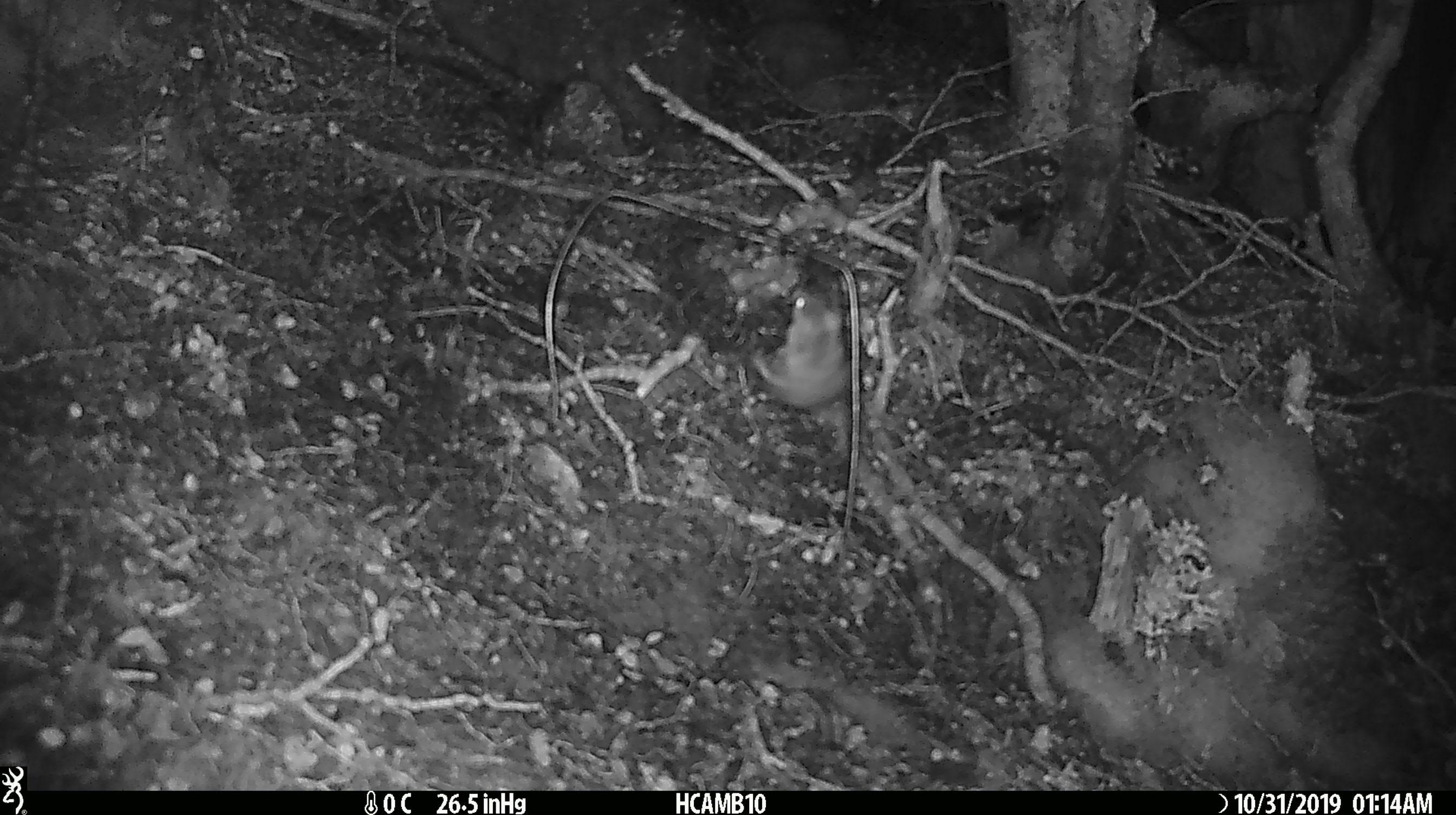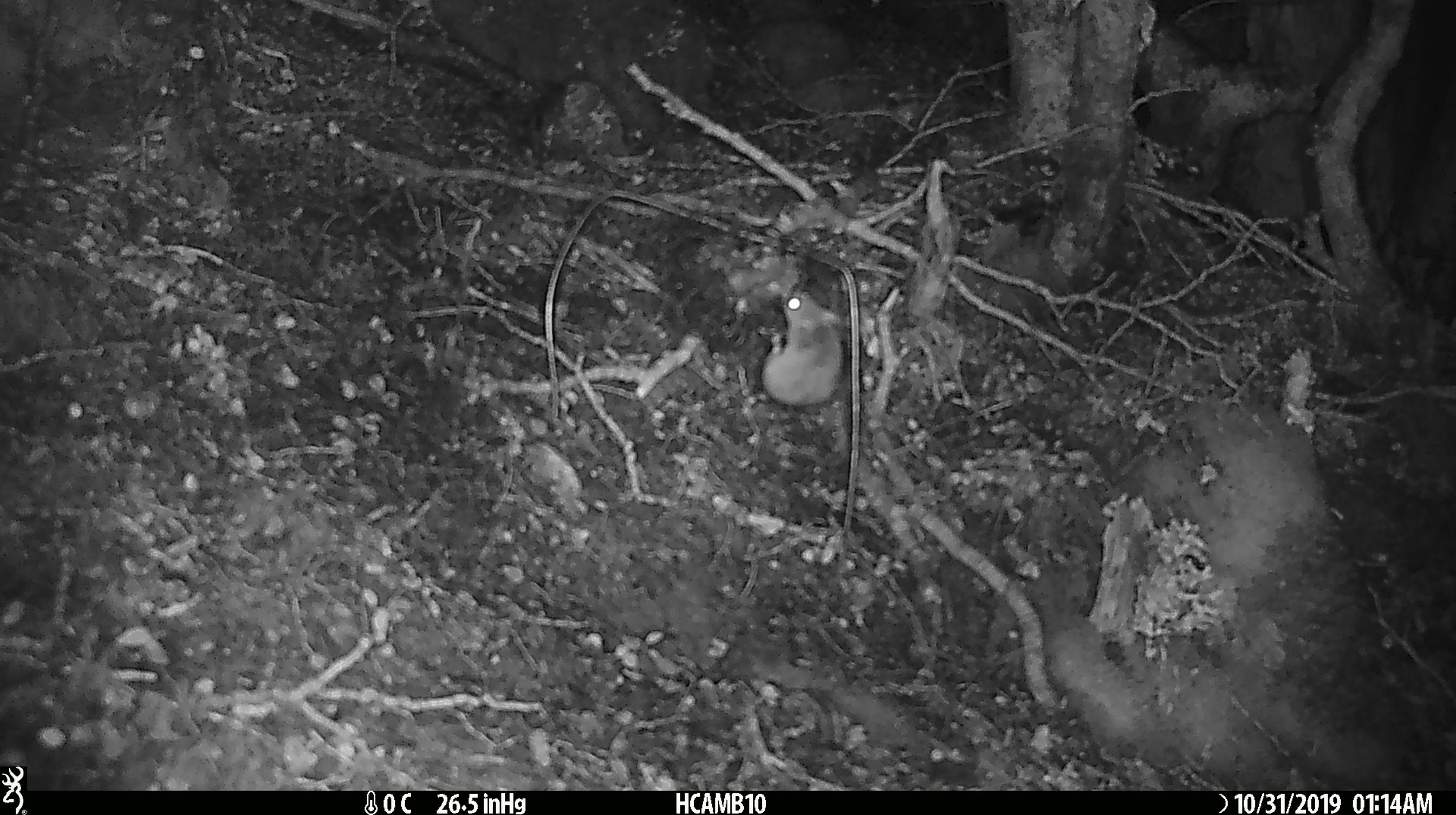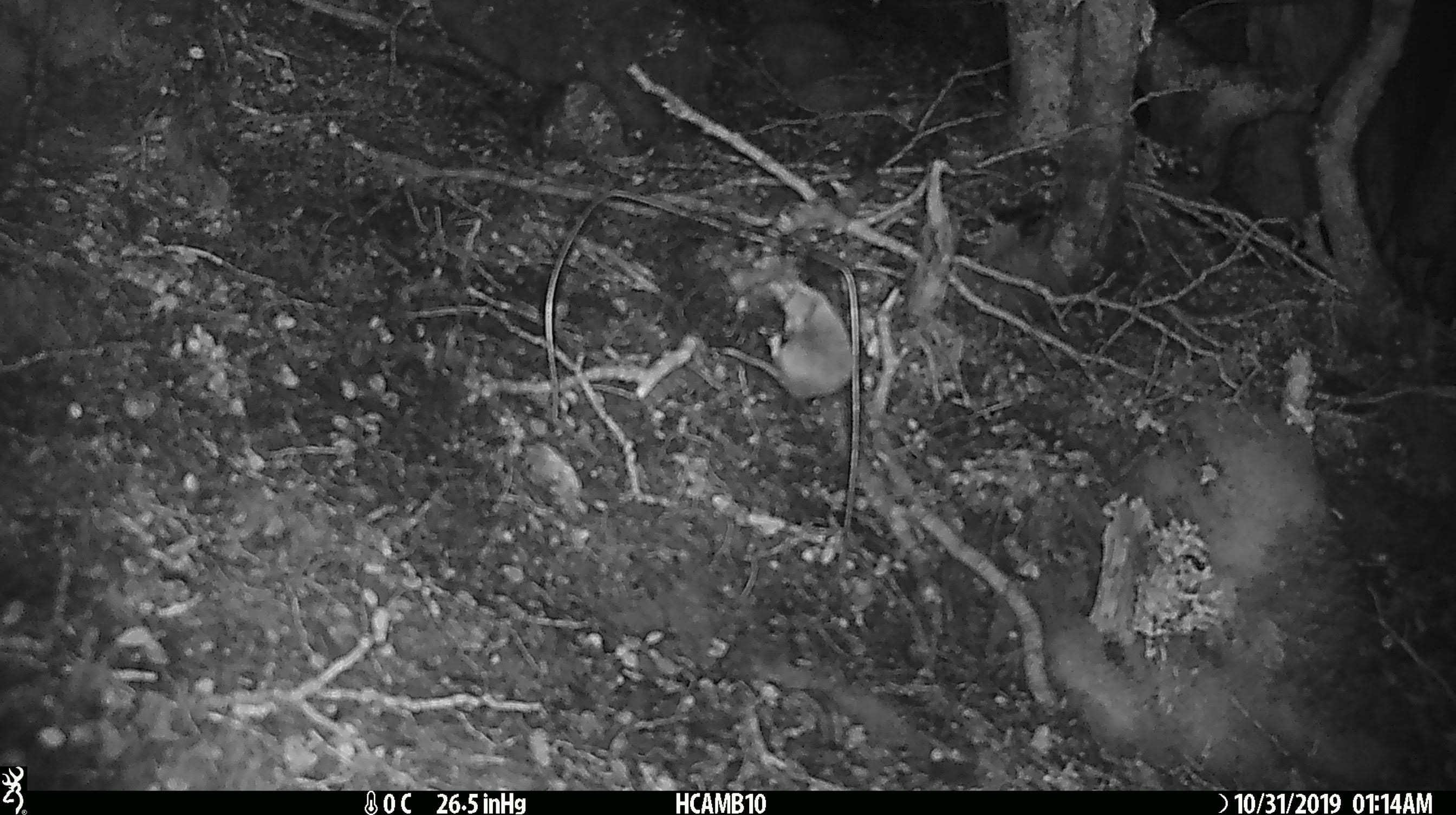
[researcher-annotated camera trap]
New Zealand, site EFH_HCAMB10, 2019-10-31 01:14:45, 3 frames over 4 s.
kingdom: Animalia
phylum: Chordata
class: Mammalia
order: Rodentia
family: Muridae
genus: Mus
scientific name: Mus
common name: mouse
Mouse (Mus).